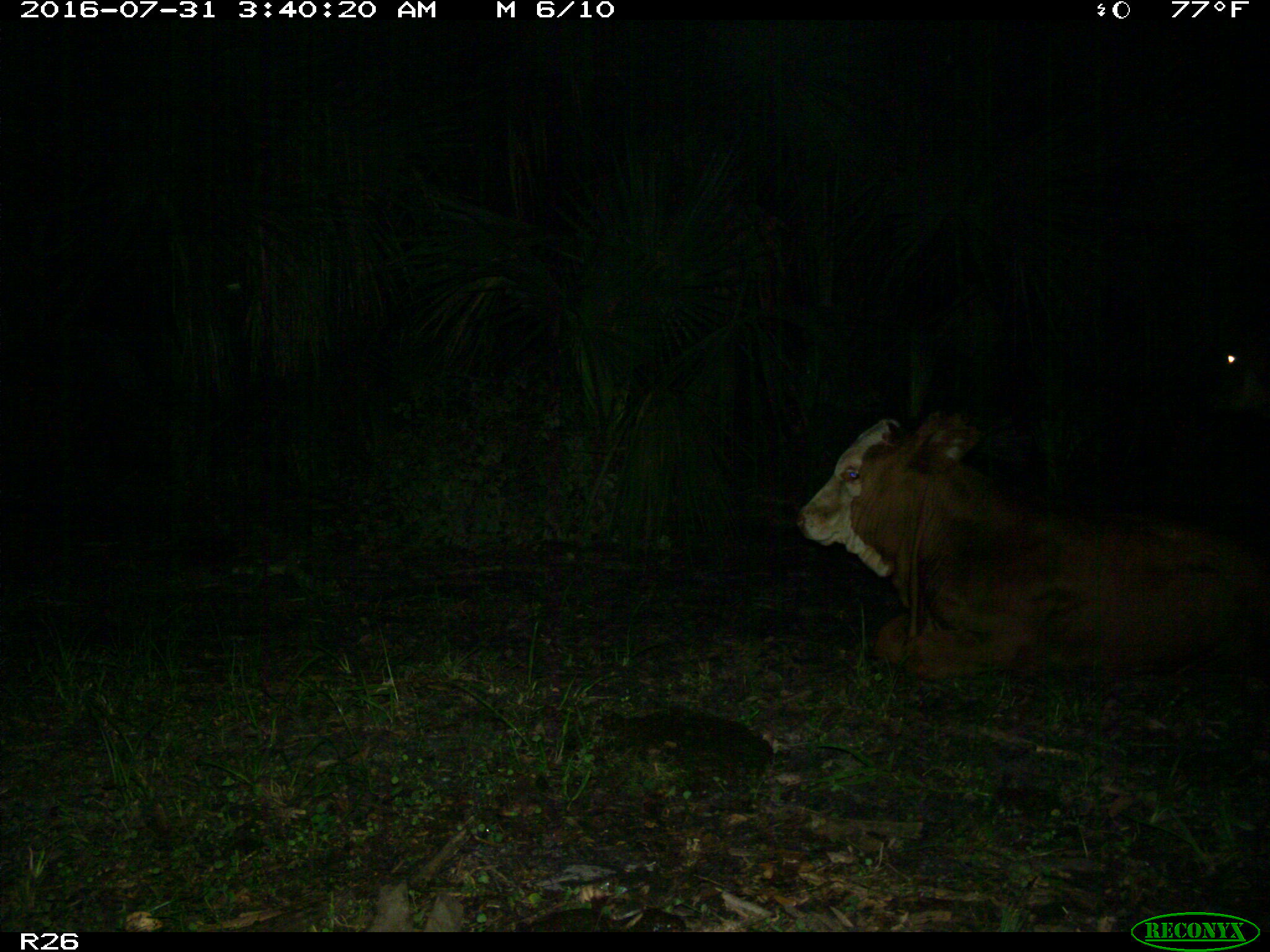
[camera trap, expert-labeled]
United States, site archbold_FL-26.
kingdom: Animalia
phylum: Chordata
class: Mammalia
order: Artiodactyla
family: Bovidae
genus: Bos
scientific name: Bos taurus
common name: domestic cow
Bos taurus (domestic cow).